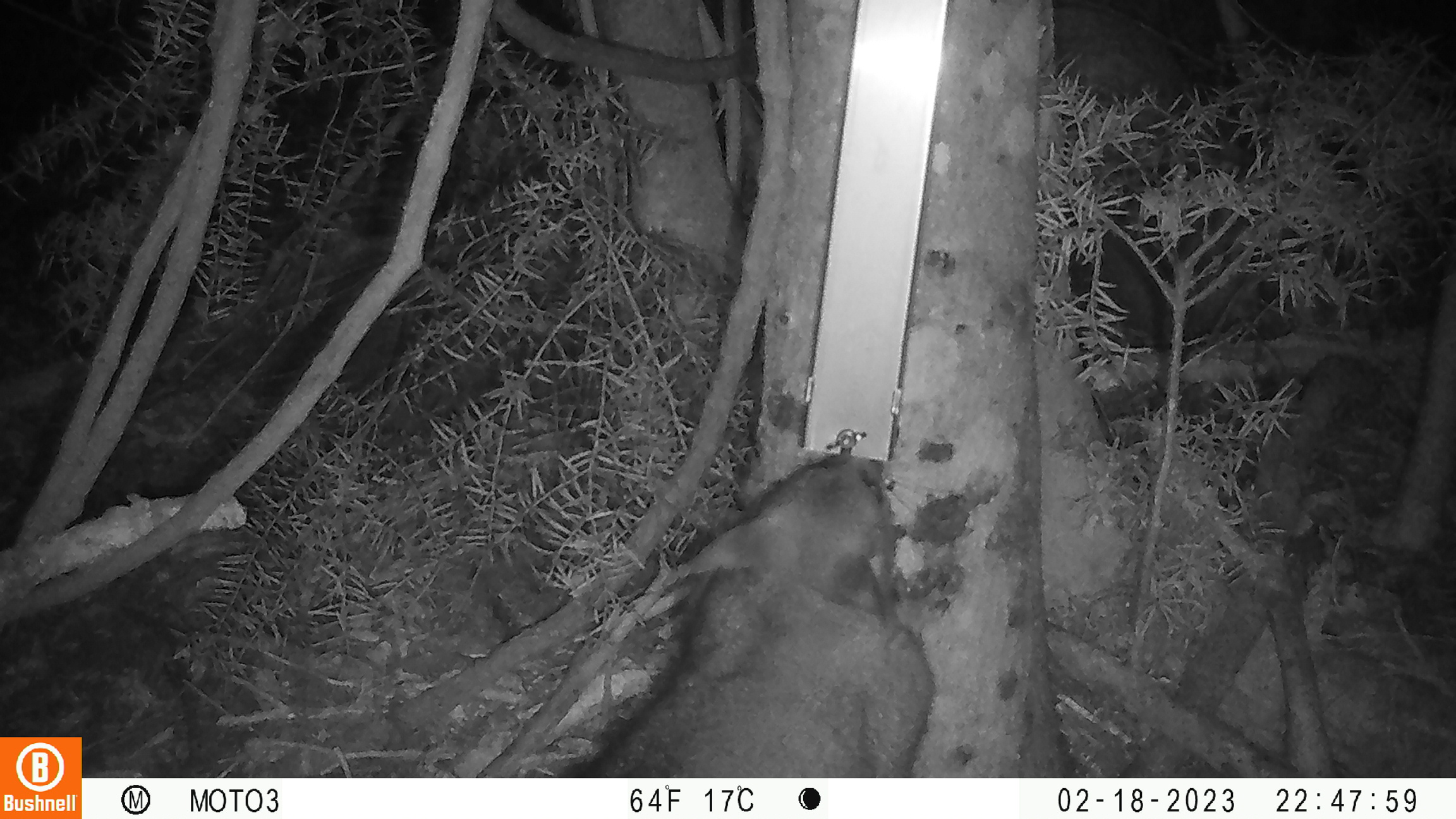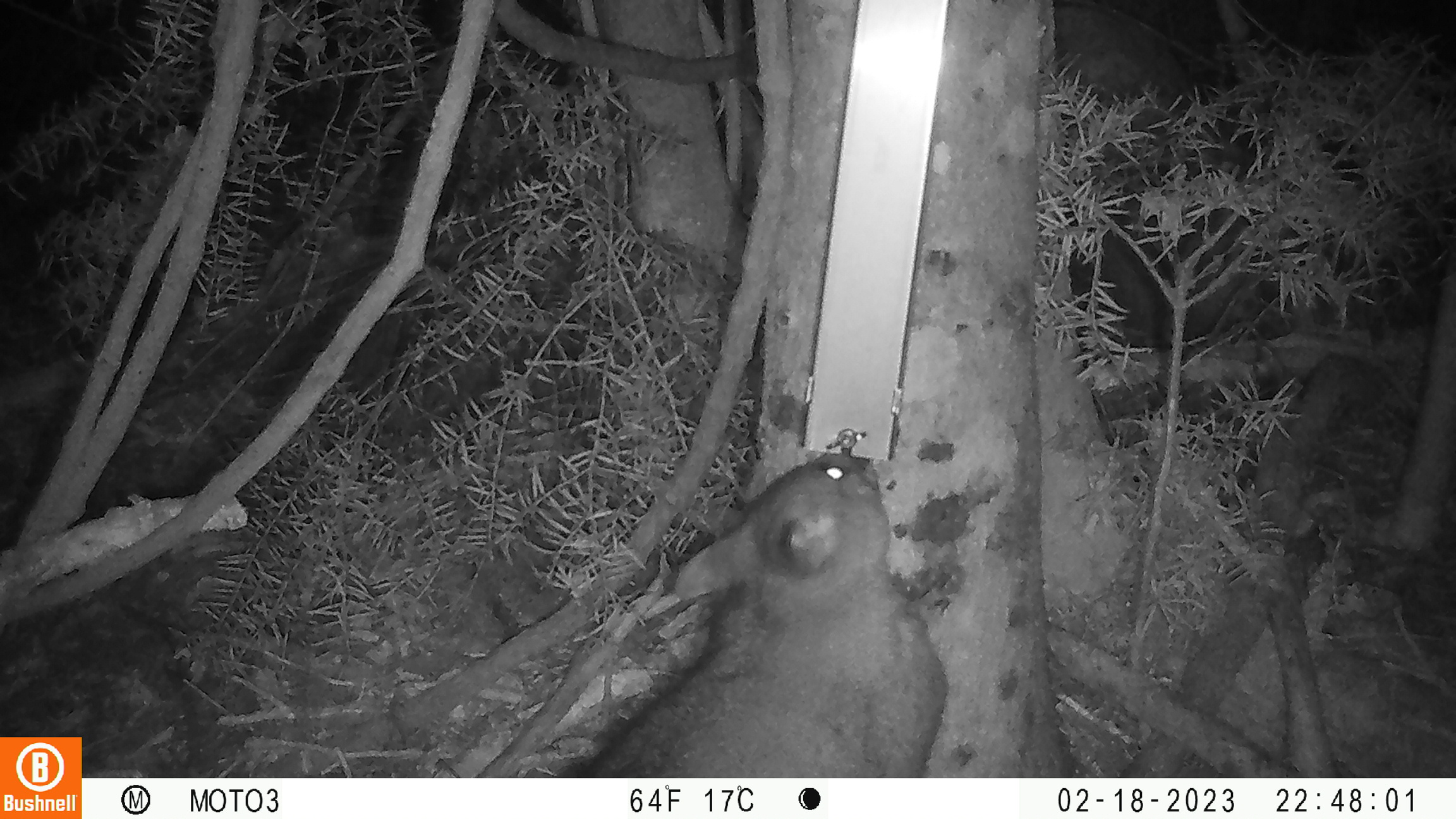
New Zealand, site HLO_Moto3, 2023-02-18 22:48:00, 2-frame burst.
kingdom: Animalia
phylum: Chordata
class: Mammalia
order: Diprotodontia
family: Phalangeridae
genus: Trichosurus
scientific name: Trichosurus vulpecula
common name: common brushtail possum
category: possum